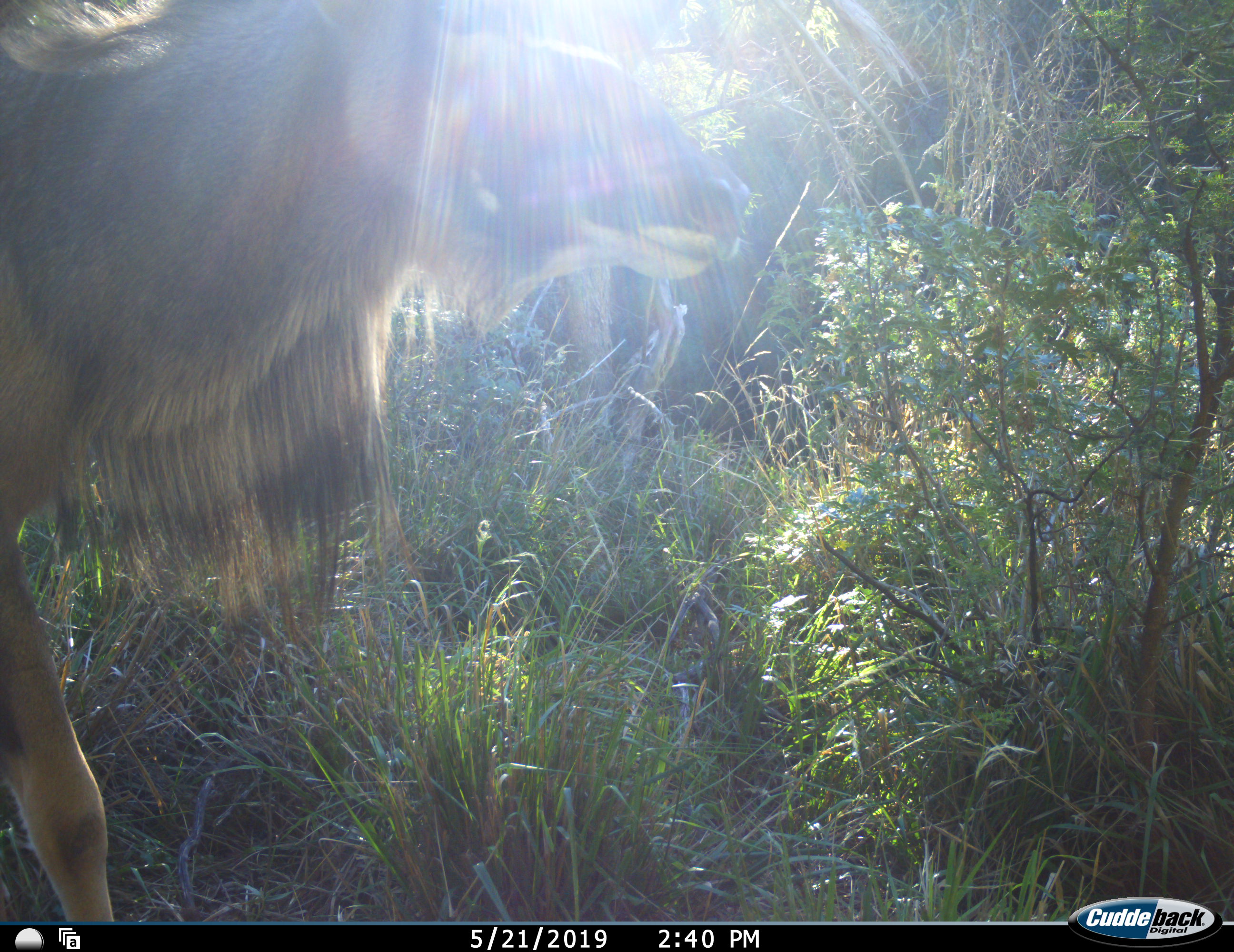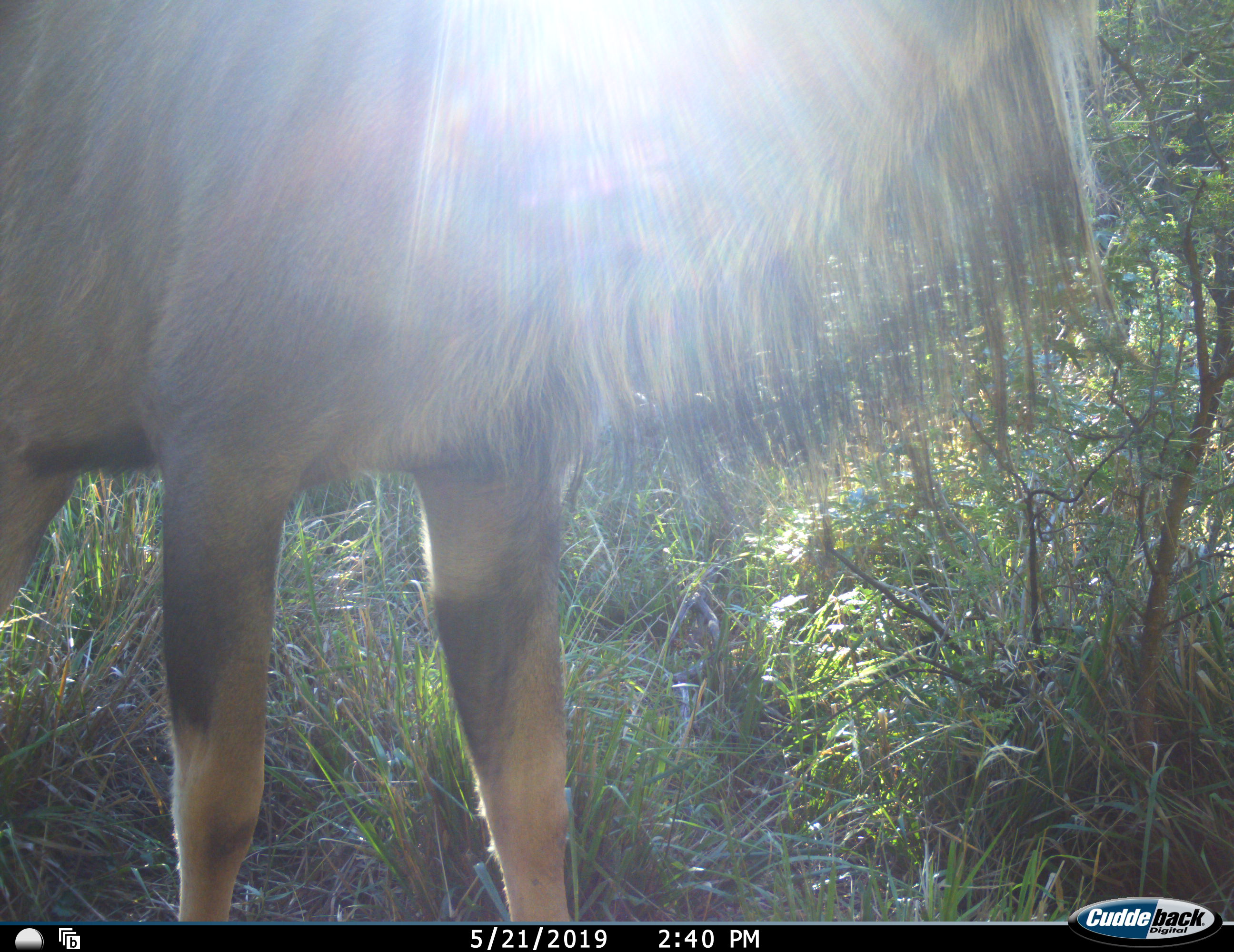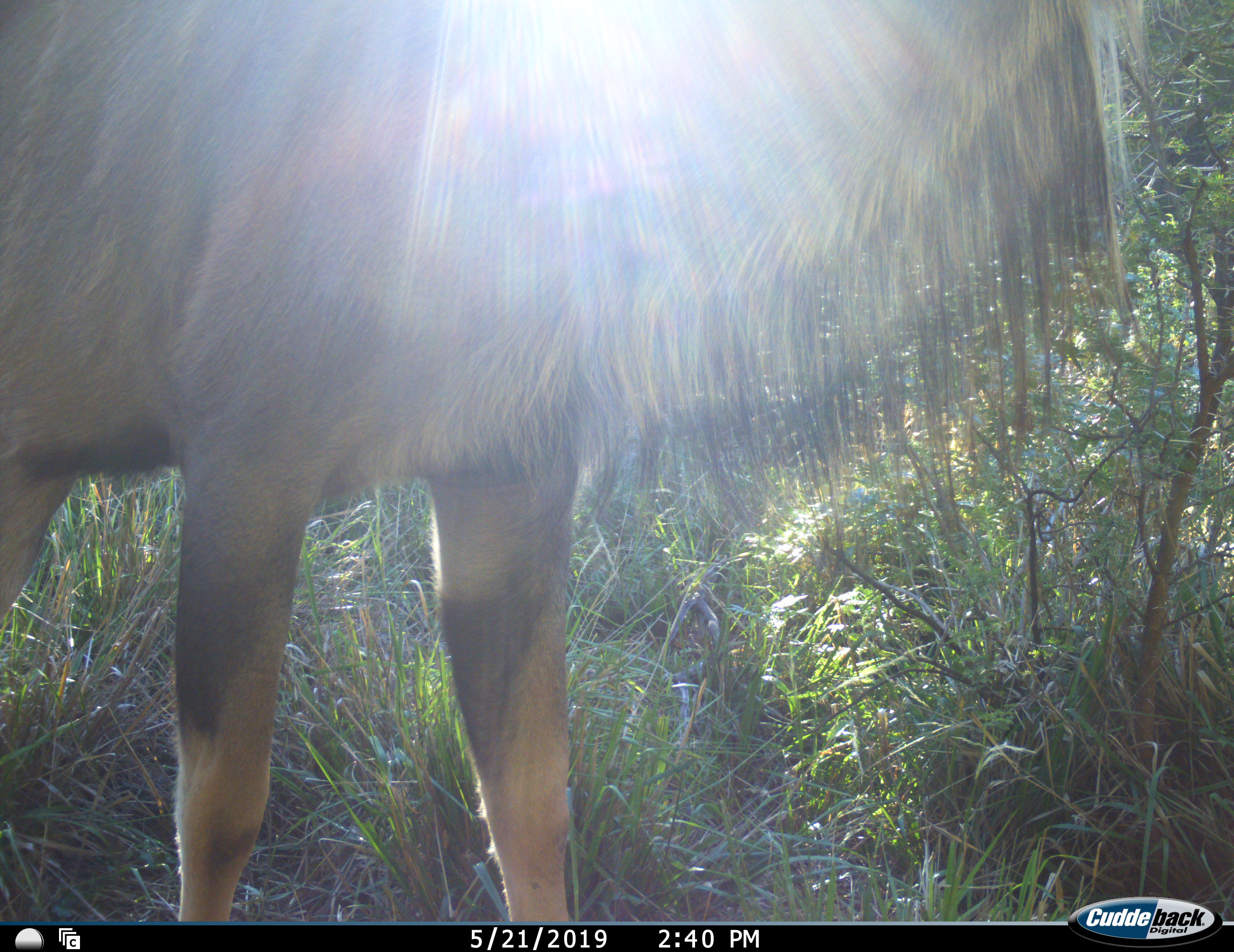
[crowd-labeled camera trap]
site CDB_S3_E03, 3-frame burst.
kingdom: Animalia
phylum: Chordata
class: Mammalia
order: Artiodactyla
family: Bovidae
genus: Tragelaphus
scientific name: Tragelaphus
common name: kudu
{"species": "kudu (Tragelaphus)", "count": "1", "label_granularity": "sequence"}